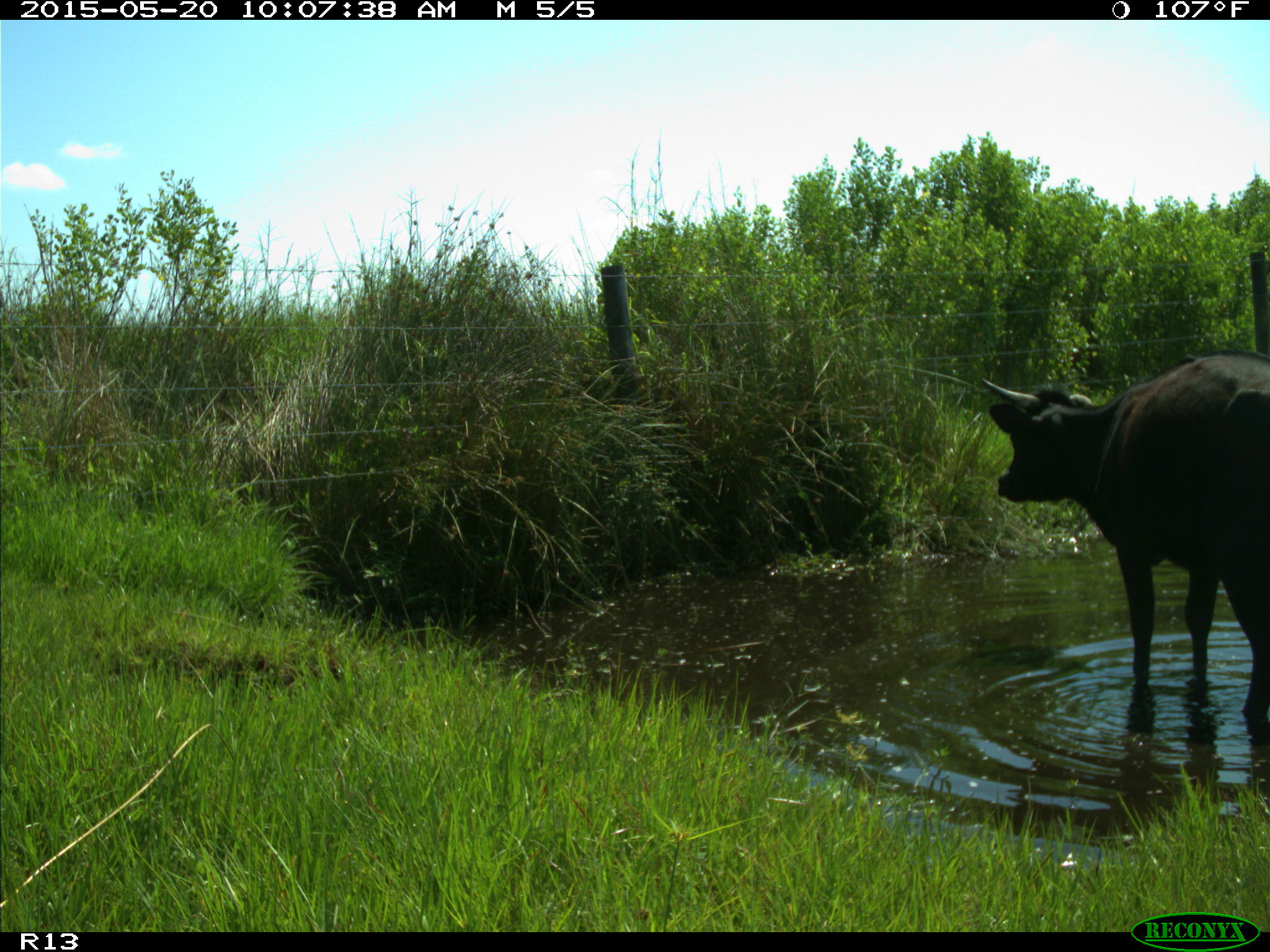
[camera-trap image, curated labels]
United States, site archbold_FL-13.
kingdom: Animalia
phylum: Chordata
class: Mammalia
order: Artiodactyla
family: Bovidae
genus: Bos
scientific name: Bos taurus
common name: domestic cow